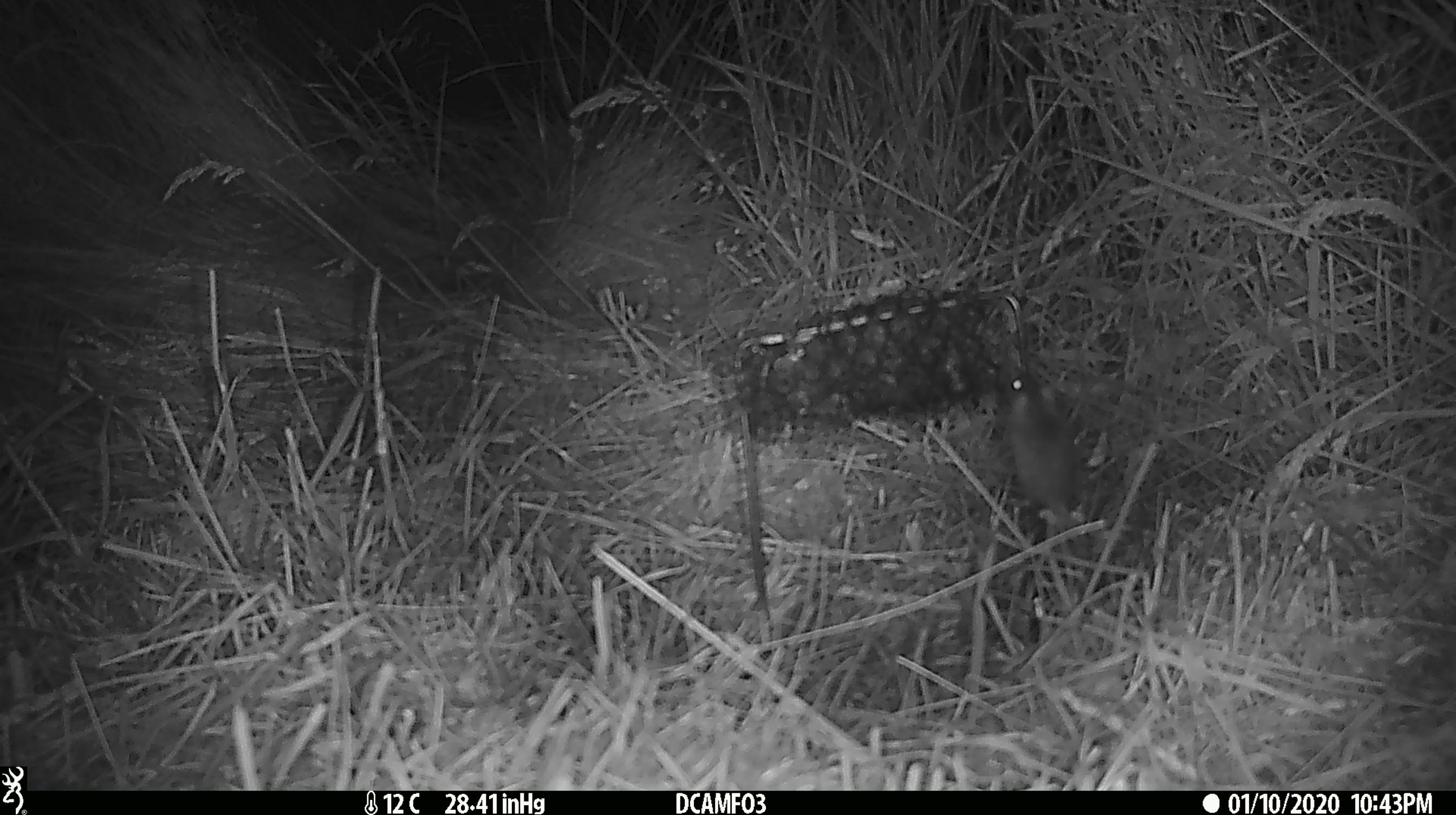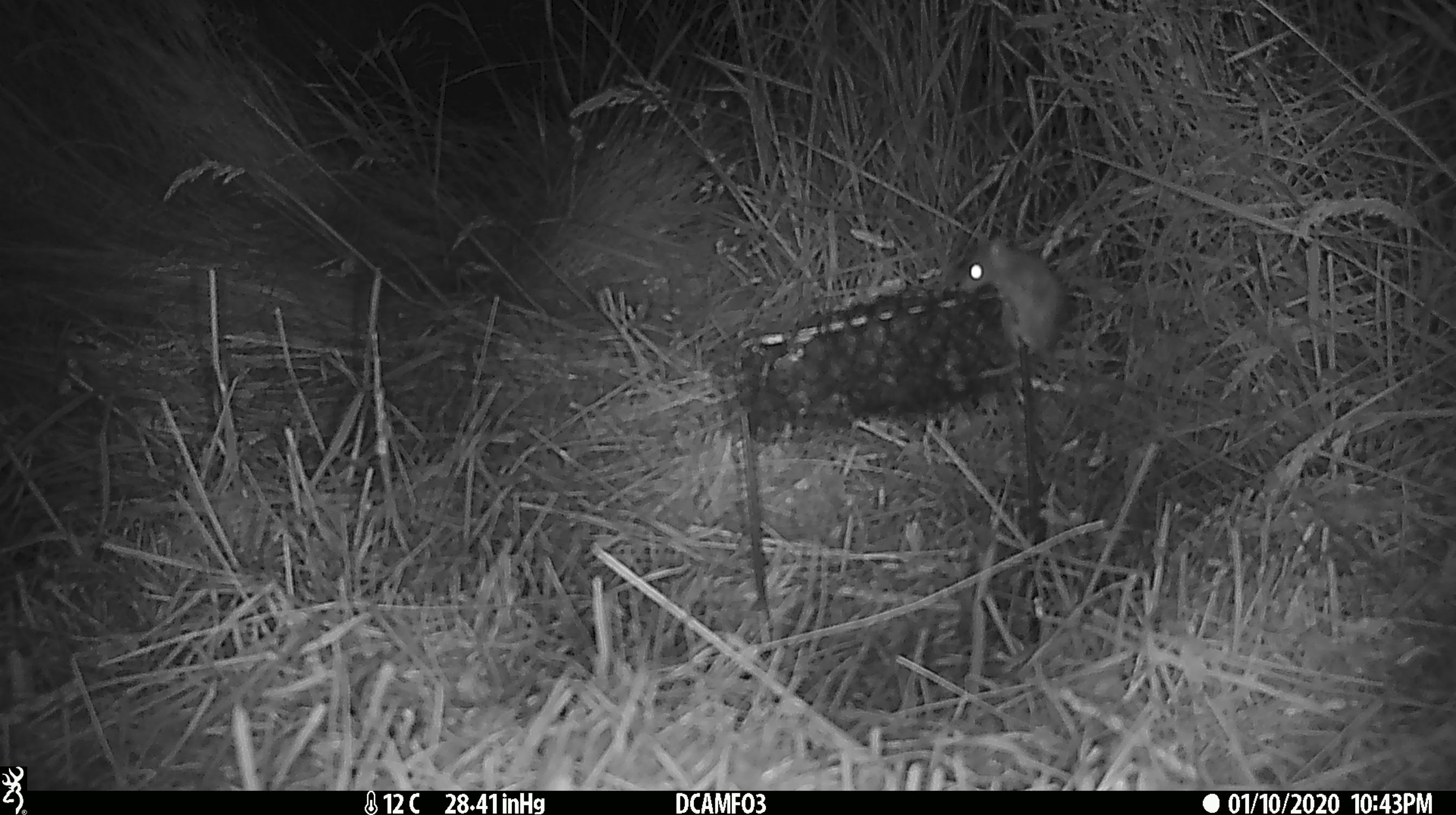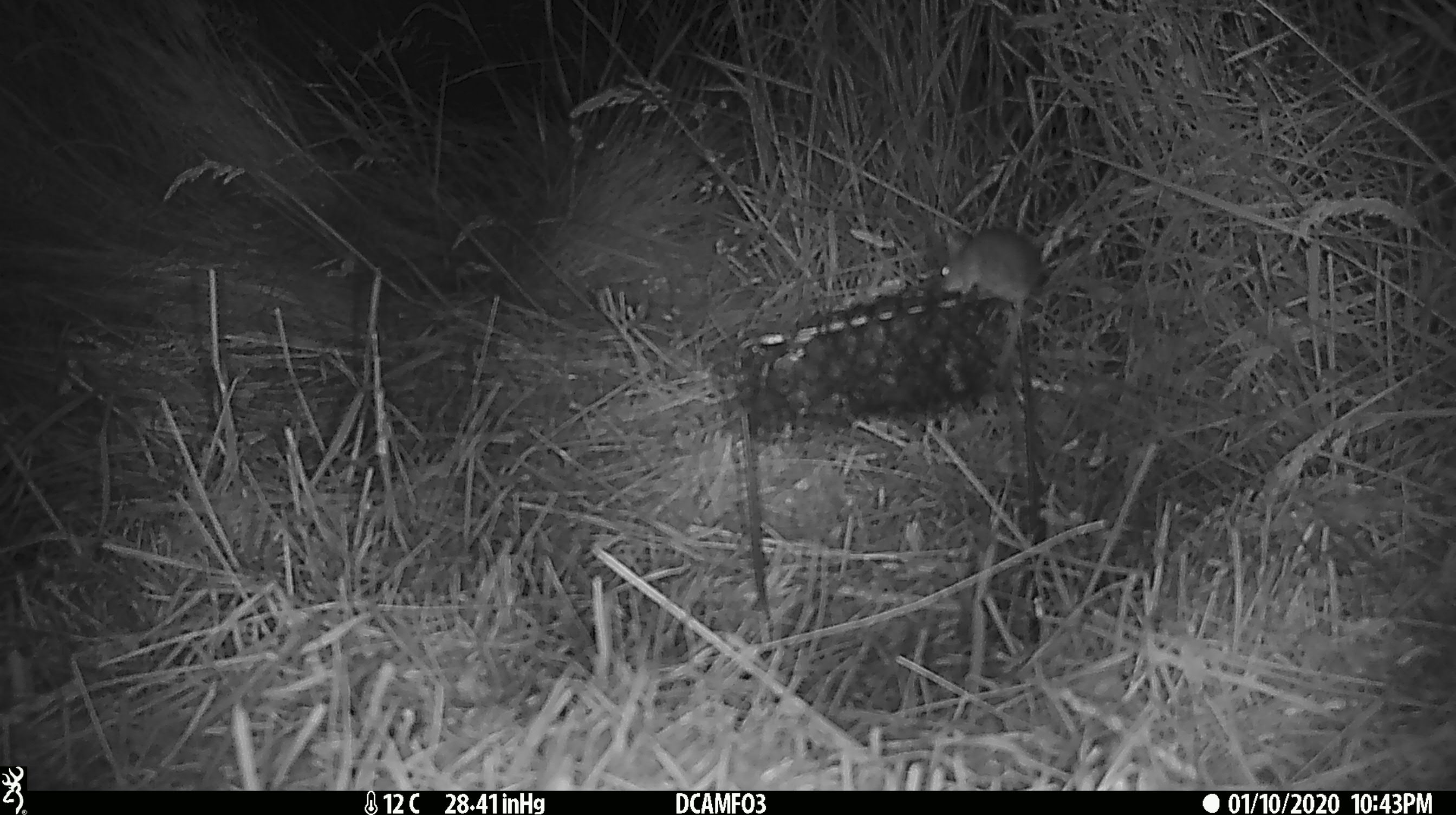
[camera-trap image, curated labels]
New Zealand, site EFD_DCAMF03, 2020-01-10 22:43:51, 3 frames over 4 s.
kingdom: Animalia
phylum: Chordata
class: Mammalia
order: Rodentia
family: Muridae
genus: Mus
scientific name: Mus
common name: mouse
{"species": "mouse (Mus)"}